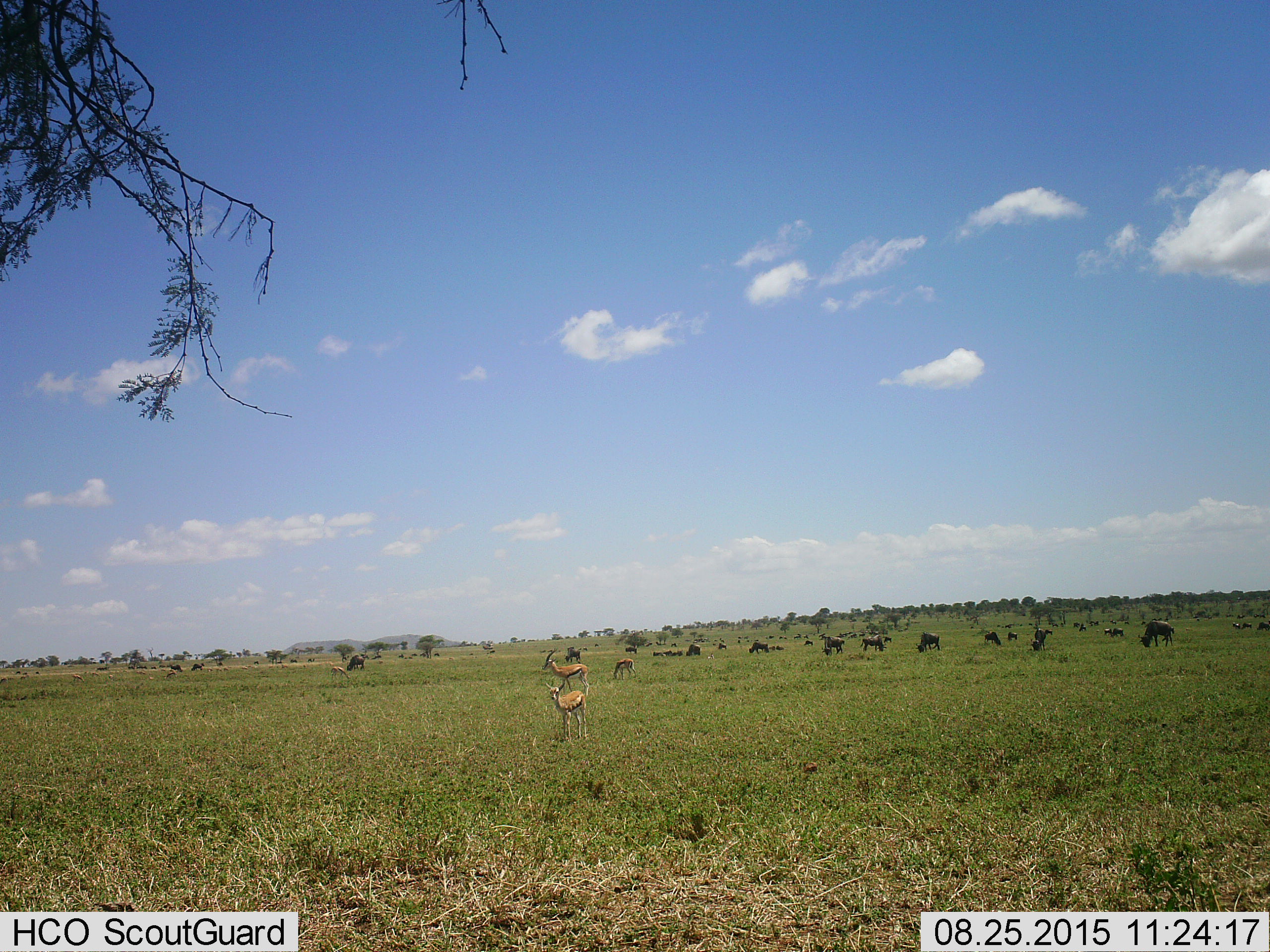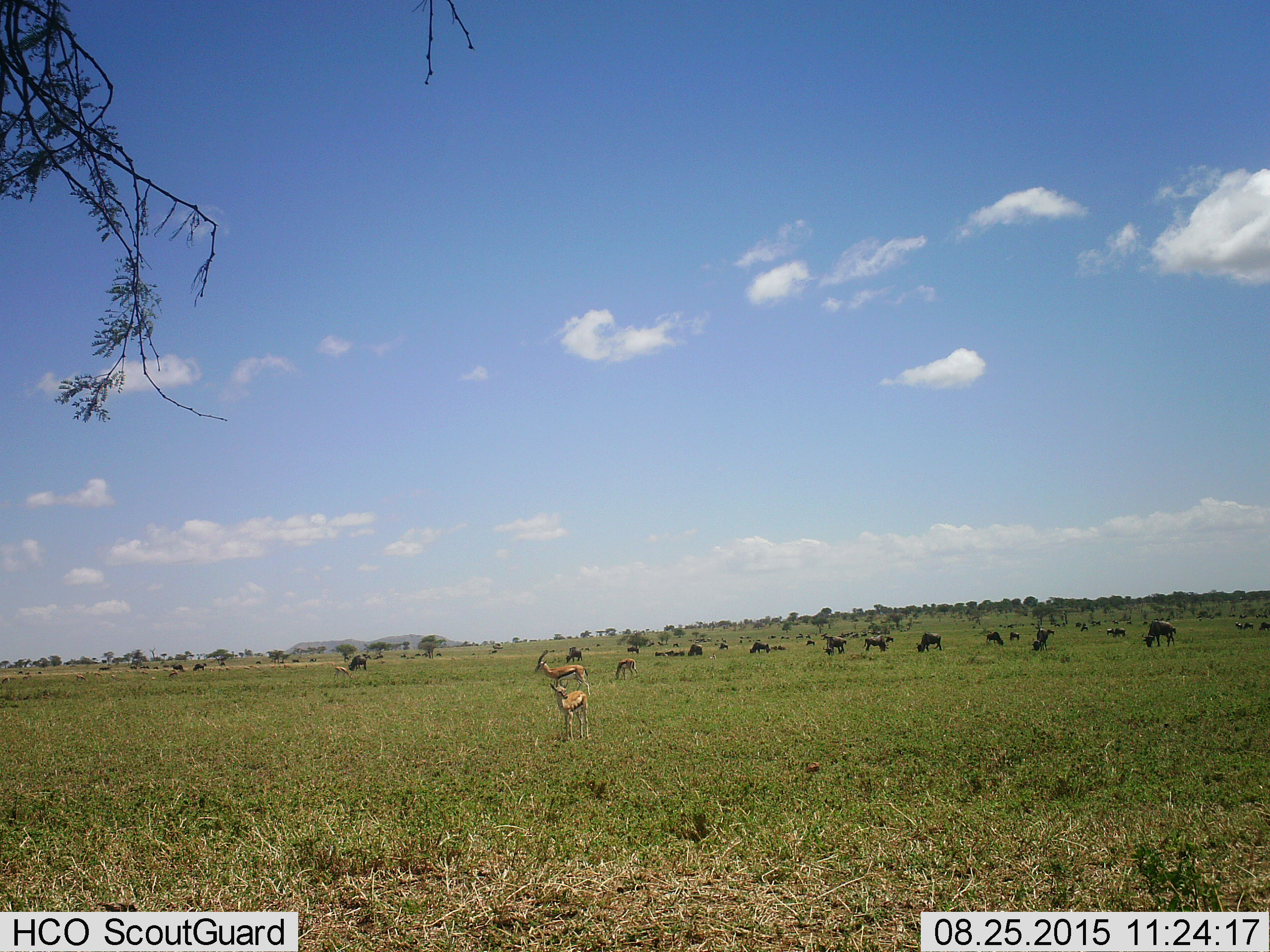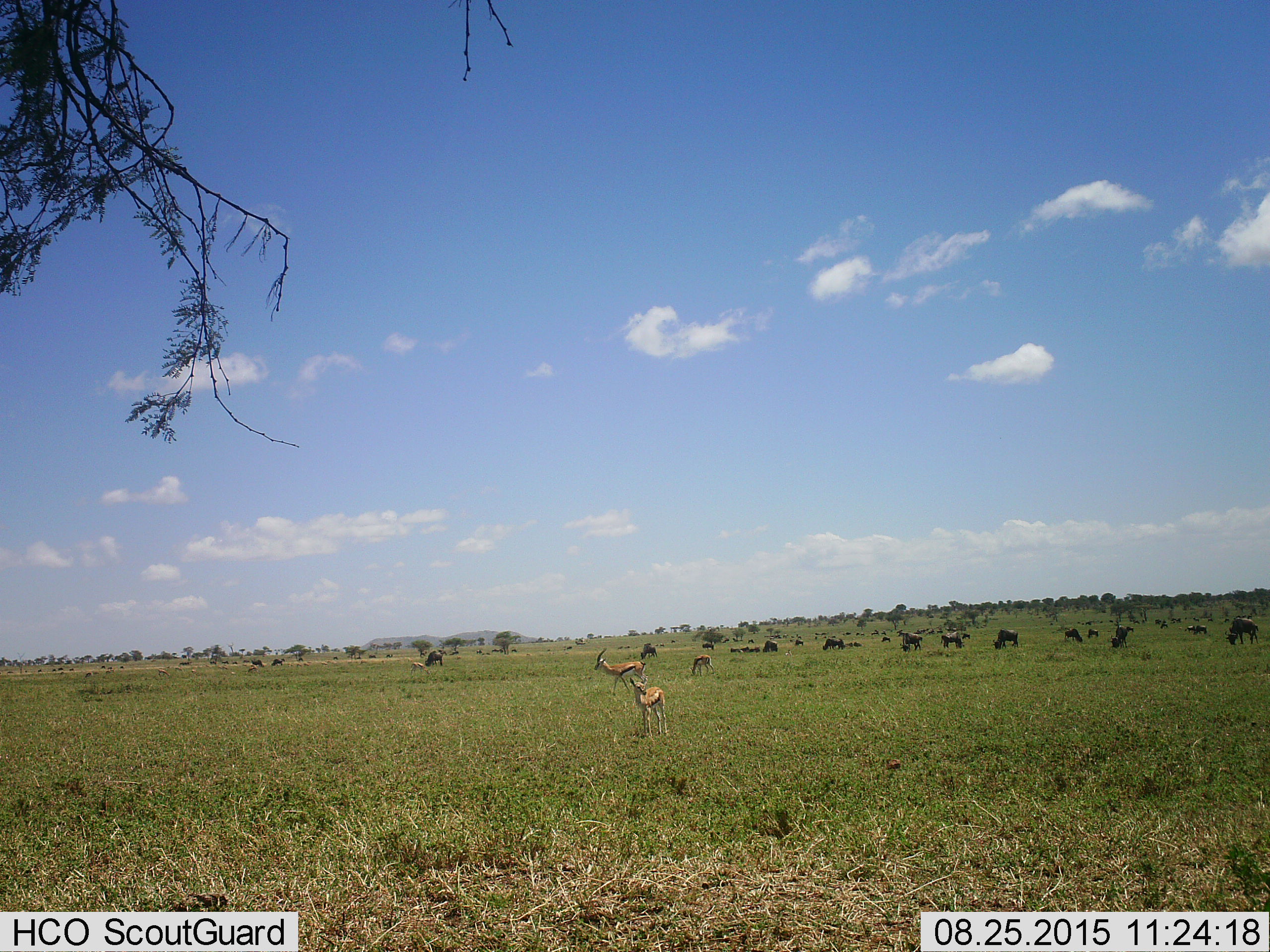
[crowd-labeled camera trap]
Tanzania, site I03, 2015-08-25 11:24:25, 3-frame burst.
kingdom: Animalia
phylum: Chordata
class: Mammalia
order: Artiodactyla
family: Bovidae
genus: Eudorcas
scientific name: Eudorcas thomsonii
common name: thomson's gazelle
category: gazellethomsons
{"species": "gazellethomsons (thomson's gazelle) (Eudorcas thomsonii)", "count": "4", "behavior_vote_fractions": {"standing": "89%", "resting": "0%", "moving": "33%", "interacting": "0%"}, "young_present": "33%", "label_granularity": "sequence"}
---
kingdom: Animalia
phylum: Chordata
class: Mammalia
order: Artiodactyla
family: Bovidae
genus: Connochaetes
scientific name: Connochaetes taurinus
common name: blue wildebeest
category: wildebeest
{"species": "wildebeest (blue wildebeest) (Connochaetes taurinus)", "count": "11-50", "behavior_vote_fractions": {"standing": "75%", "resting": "0%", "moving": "50%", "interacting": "0%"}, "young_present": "0%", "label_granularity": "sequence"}